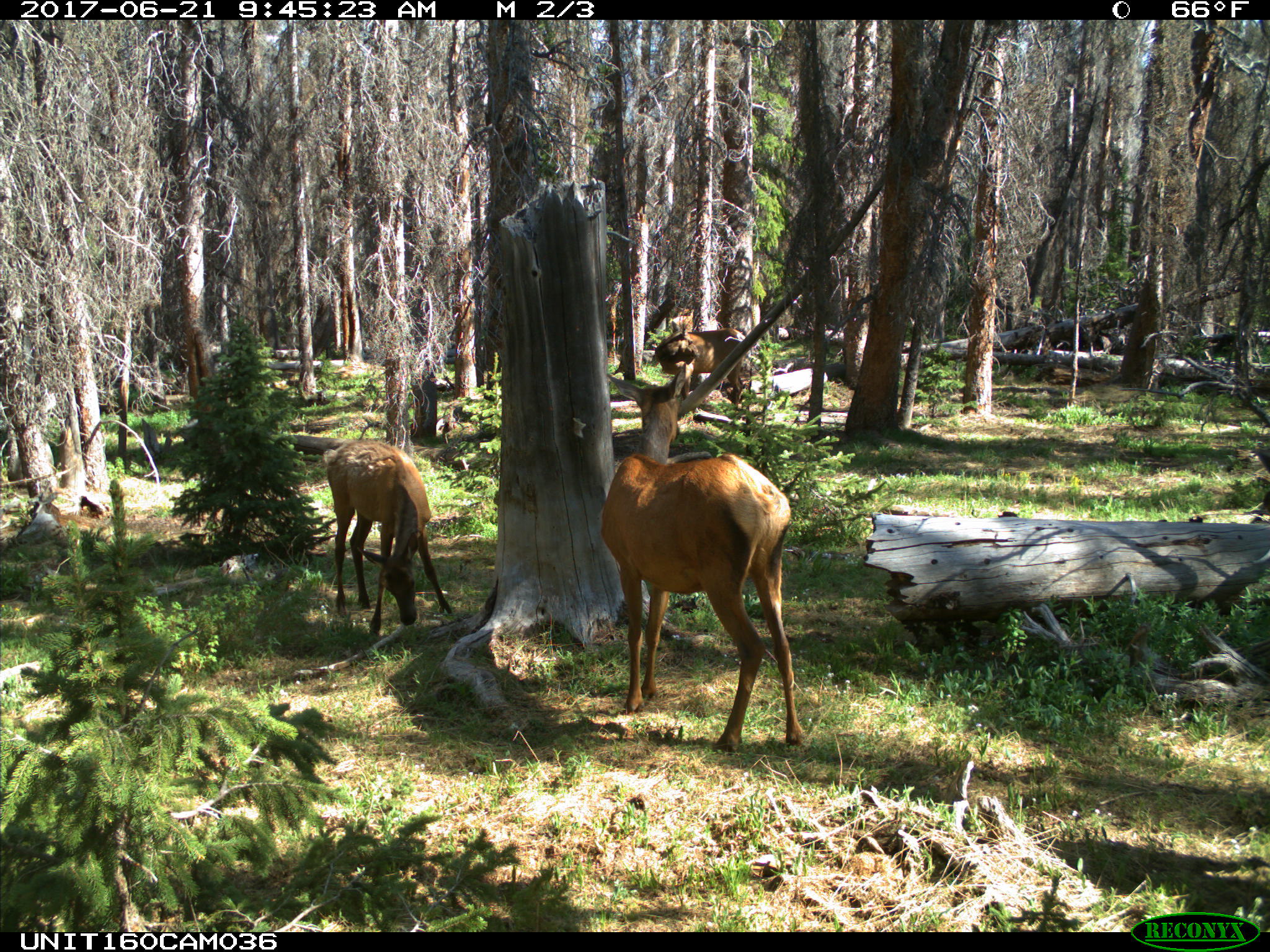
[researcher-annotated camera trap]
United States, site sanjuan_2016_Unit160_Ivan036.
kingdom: Animalia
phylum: Chordata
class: Mammalia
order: Artiodactyla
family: Cervidae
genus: Cervus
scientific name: Cervus elaphus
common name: red deer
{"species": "Cervus elaphus (red deer)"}